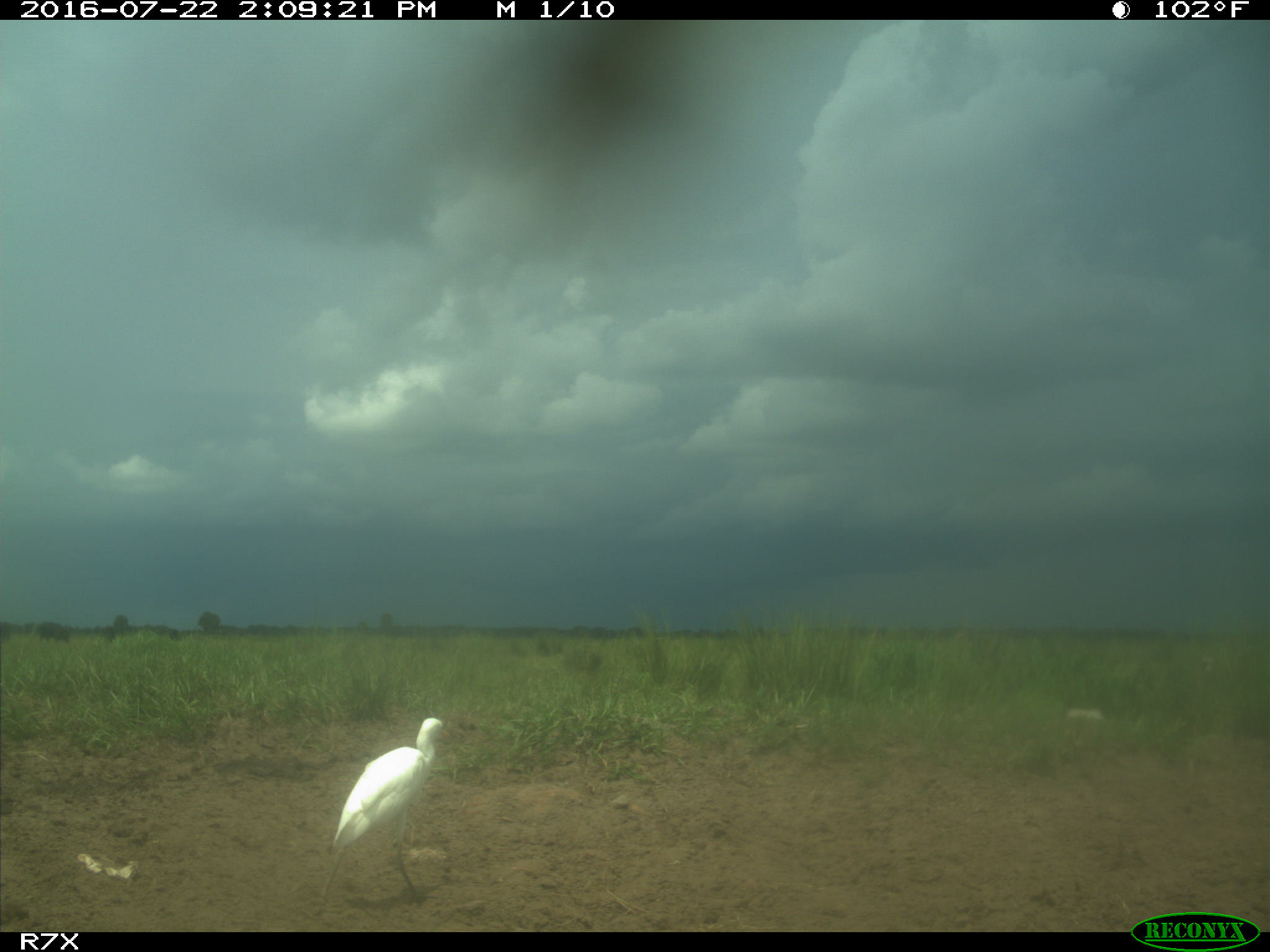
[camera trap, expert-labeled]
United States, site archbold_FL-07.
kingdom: Animalia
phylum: Chordata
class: Mammalia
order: Artiodactyla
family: Bovidae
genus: Bos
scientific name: Bos taurus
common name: domestic cow